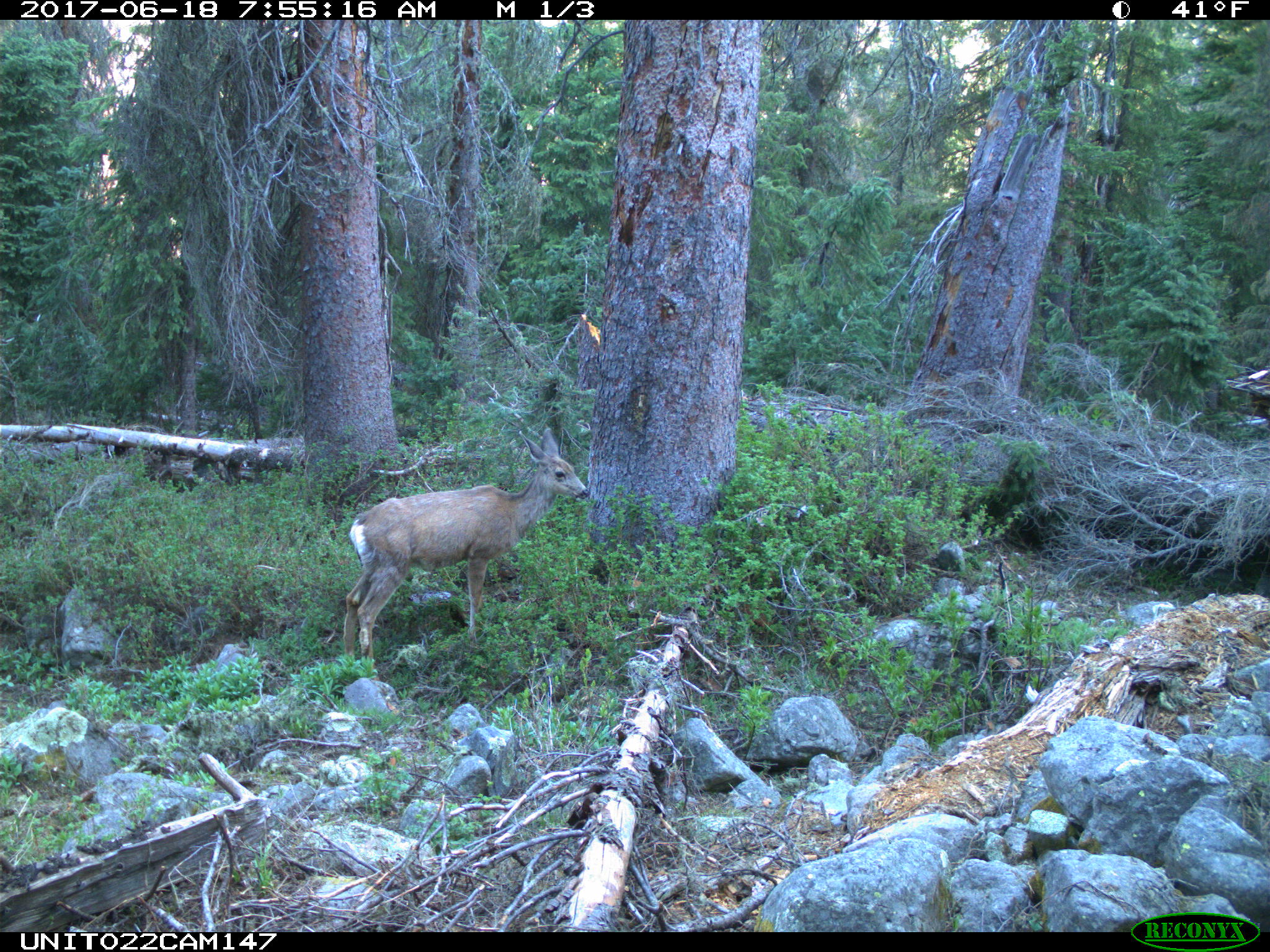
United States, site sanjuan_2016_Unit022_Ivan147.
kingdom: Animalia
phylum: Chordata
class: Mammalia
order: Artiodactyla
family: Cervidae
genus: Odocoileus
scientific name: Odocoileus hemionus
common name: mule deer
Odocoileus hemionus (mule deer).